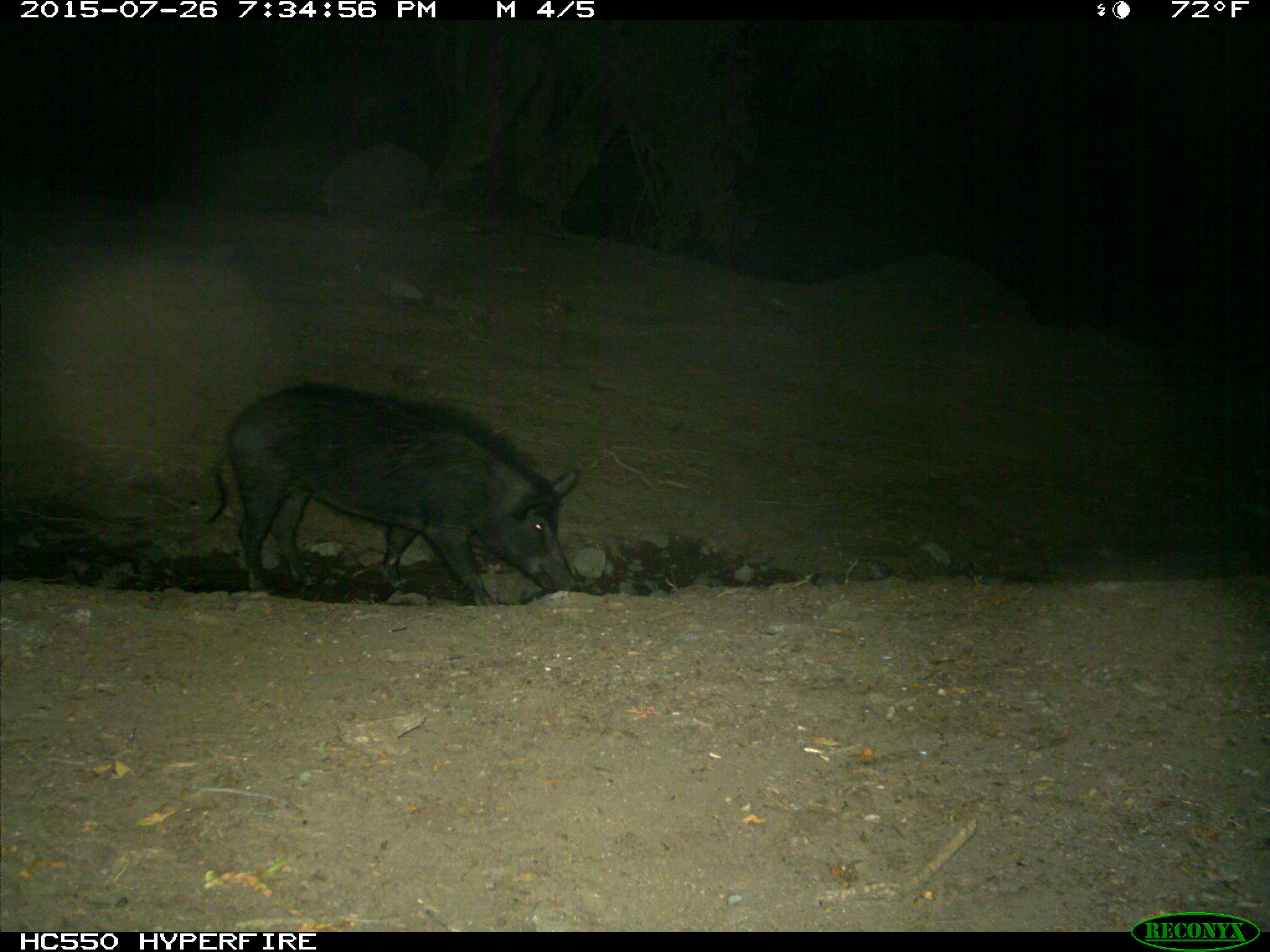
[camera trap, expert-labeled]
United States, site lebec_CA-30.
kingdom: Animalia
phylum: Chordata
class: Mammalia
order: Artiodactyla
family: Suidae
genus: Sus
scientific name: Sus scrofa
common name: wild boar